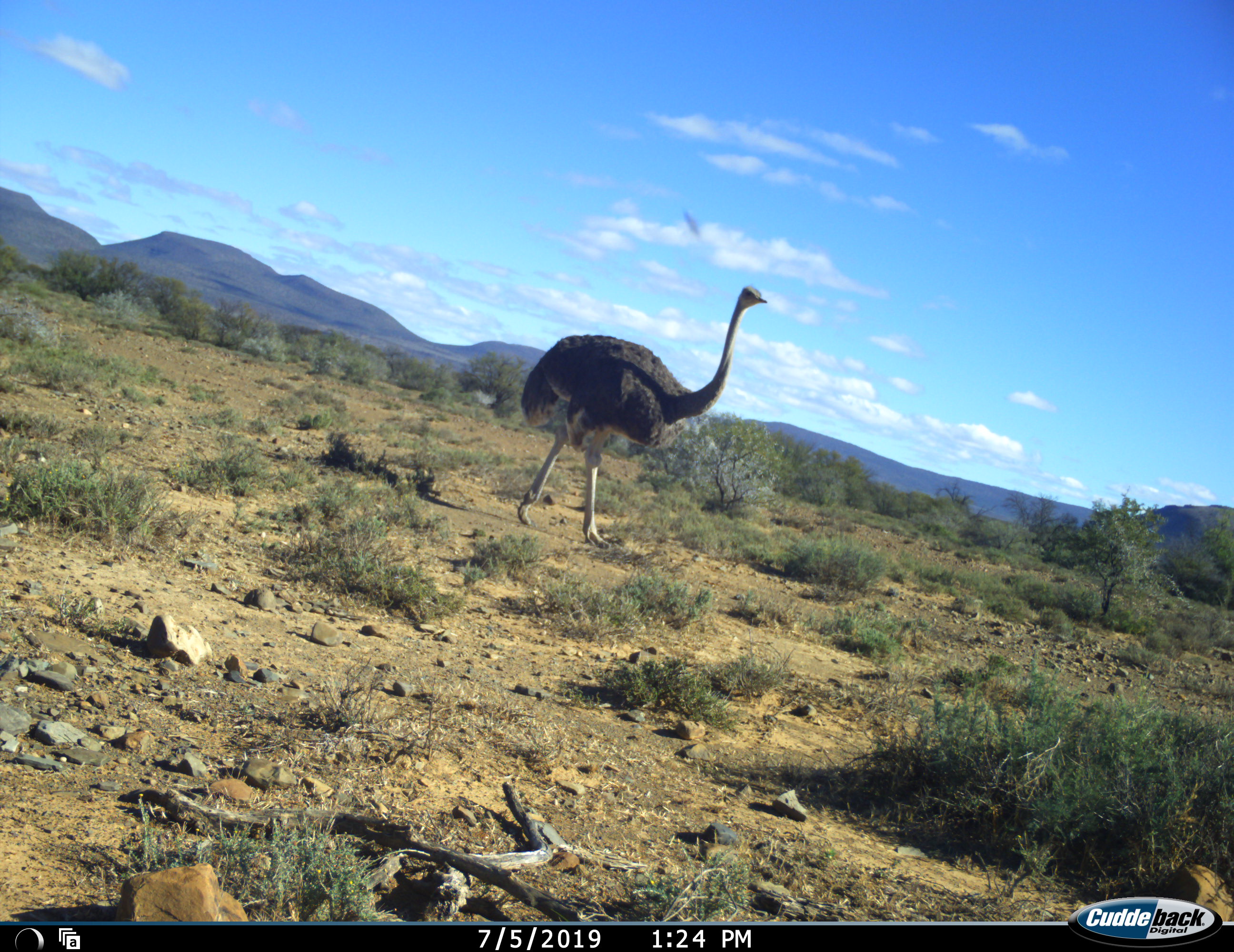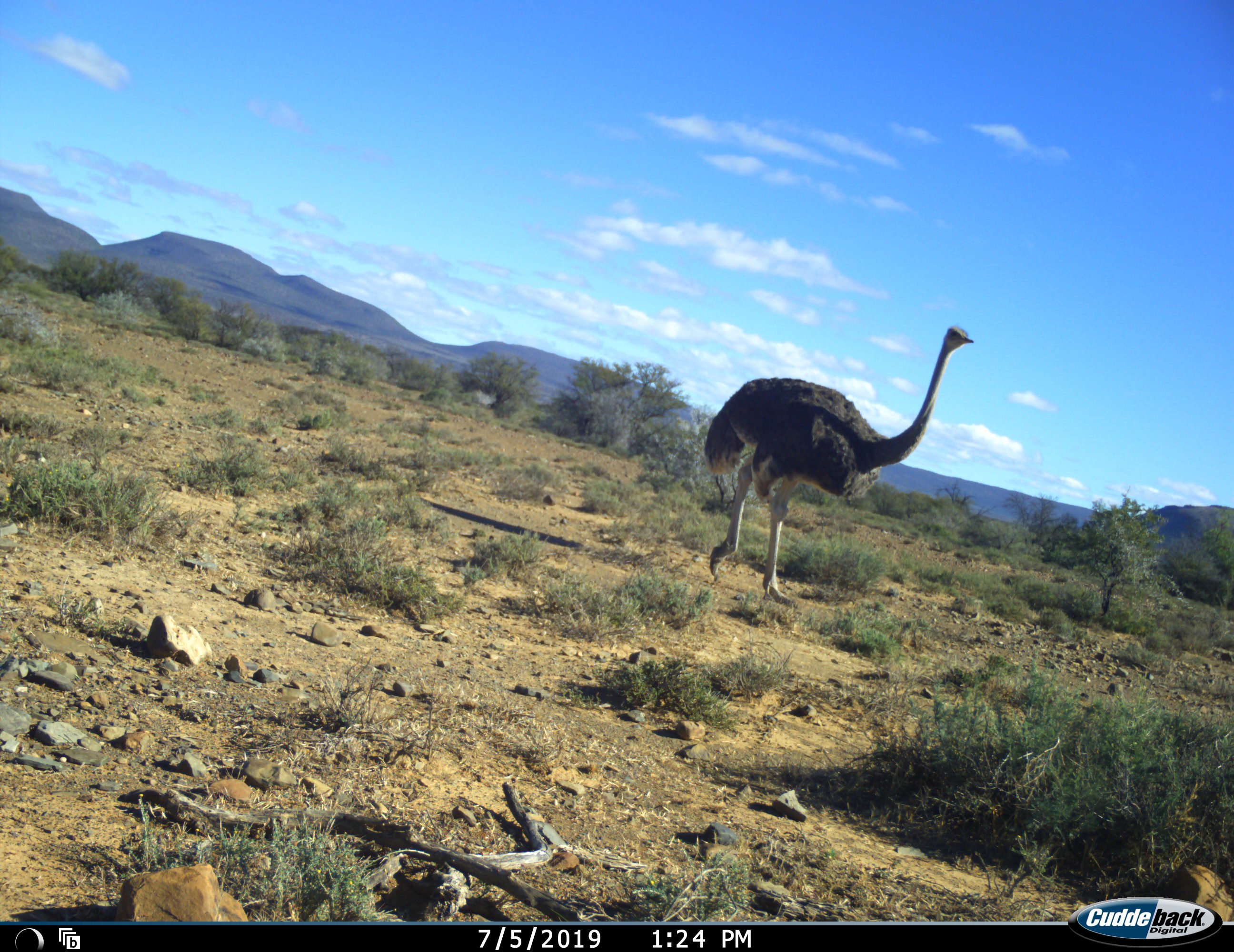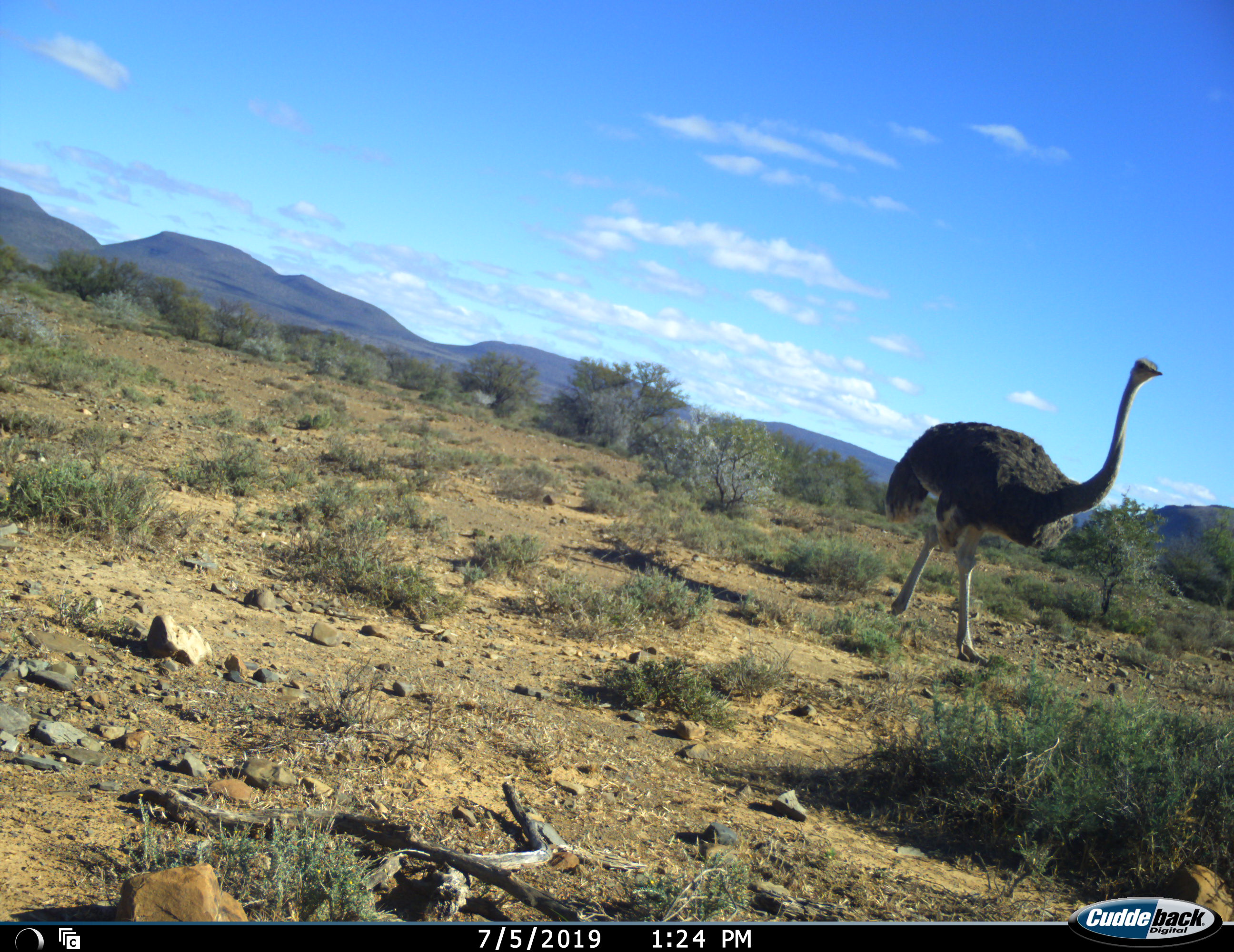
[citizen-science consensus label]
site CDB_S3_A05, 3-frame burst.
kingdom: Animalia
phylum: Chordata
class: Aves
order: Struthioniformes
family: Struthionidae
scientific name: Struthionidae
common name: ostrich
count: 1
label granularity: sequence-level